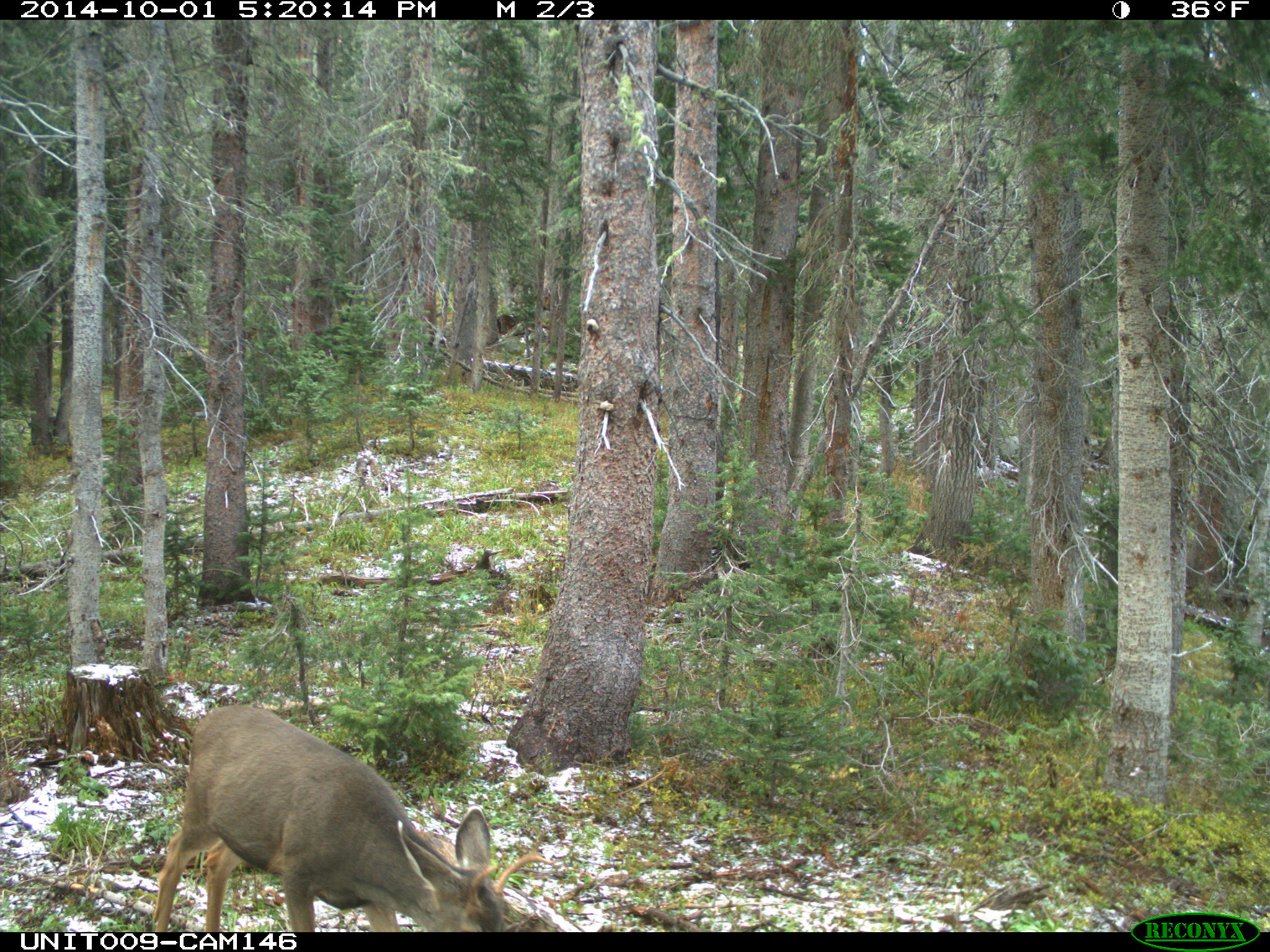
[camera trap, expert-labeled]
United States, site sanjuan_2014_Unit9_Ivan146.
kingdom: Animalia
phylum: Chordata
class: Mammalia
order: Artiodactyla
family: Cervidae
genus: Odocoileus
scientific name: Odocoileus hemionus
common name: mule deer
Odocoileus hemionus (mule deer).